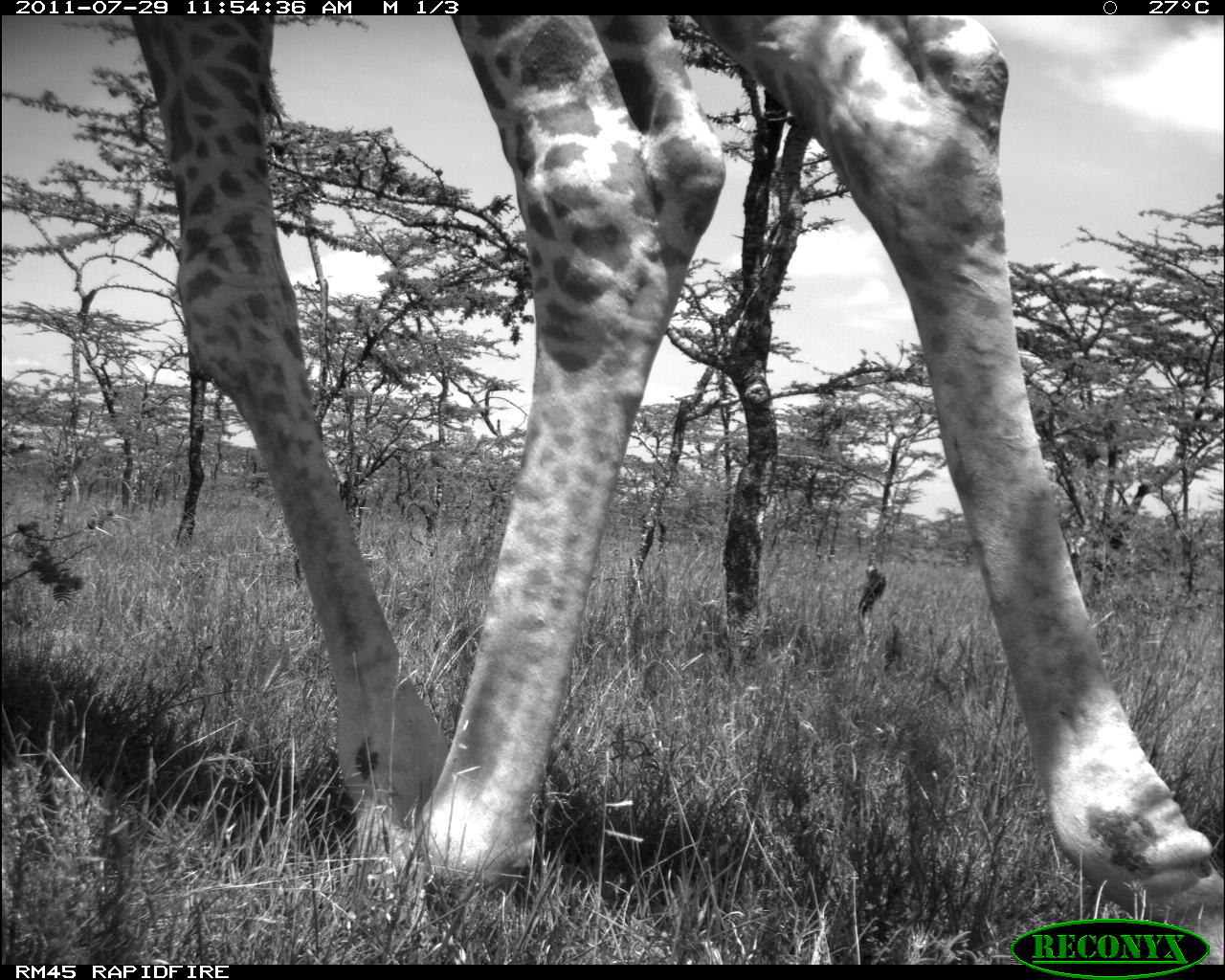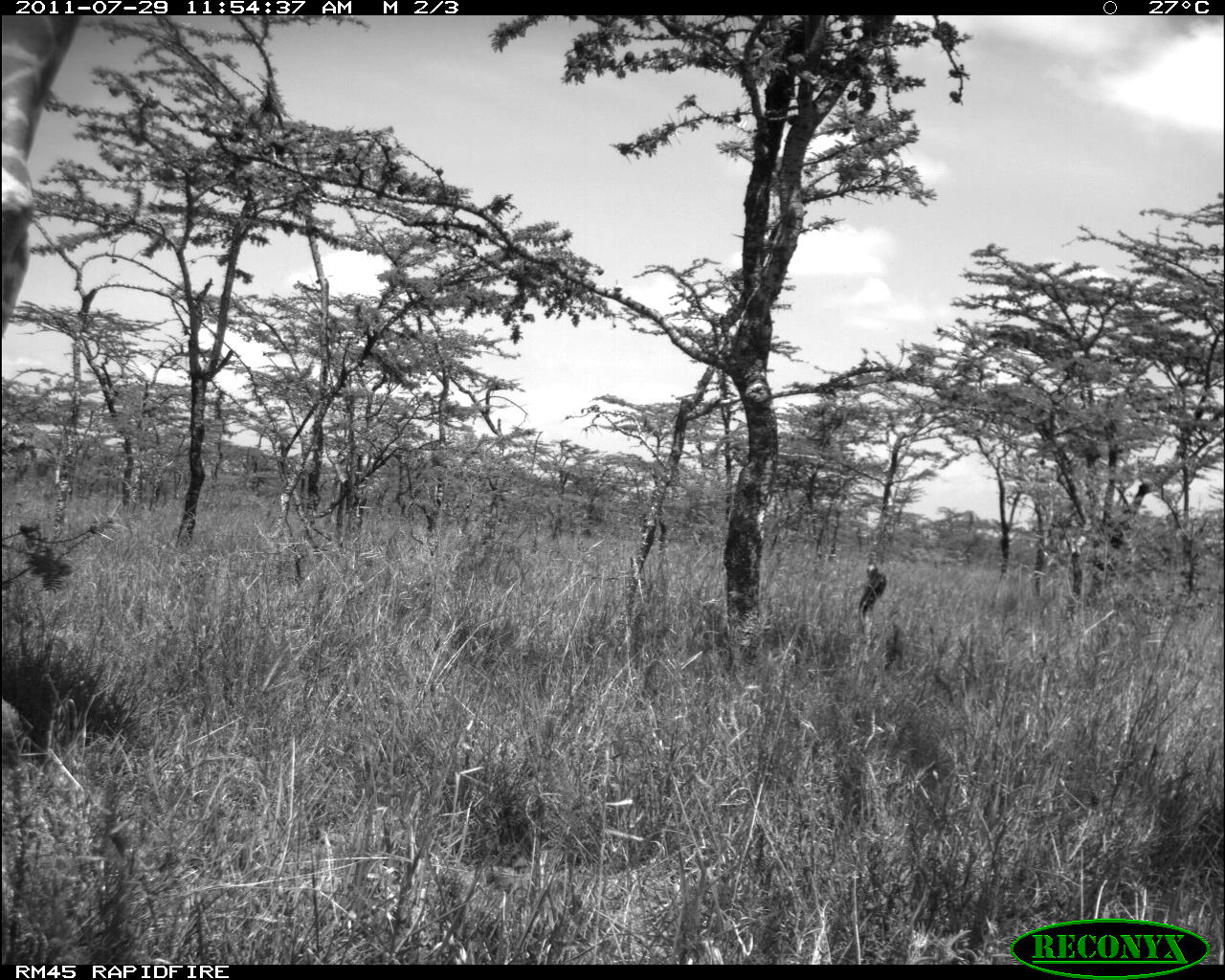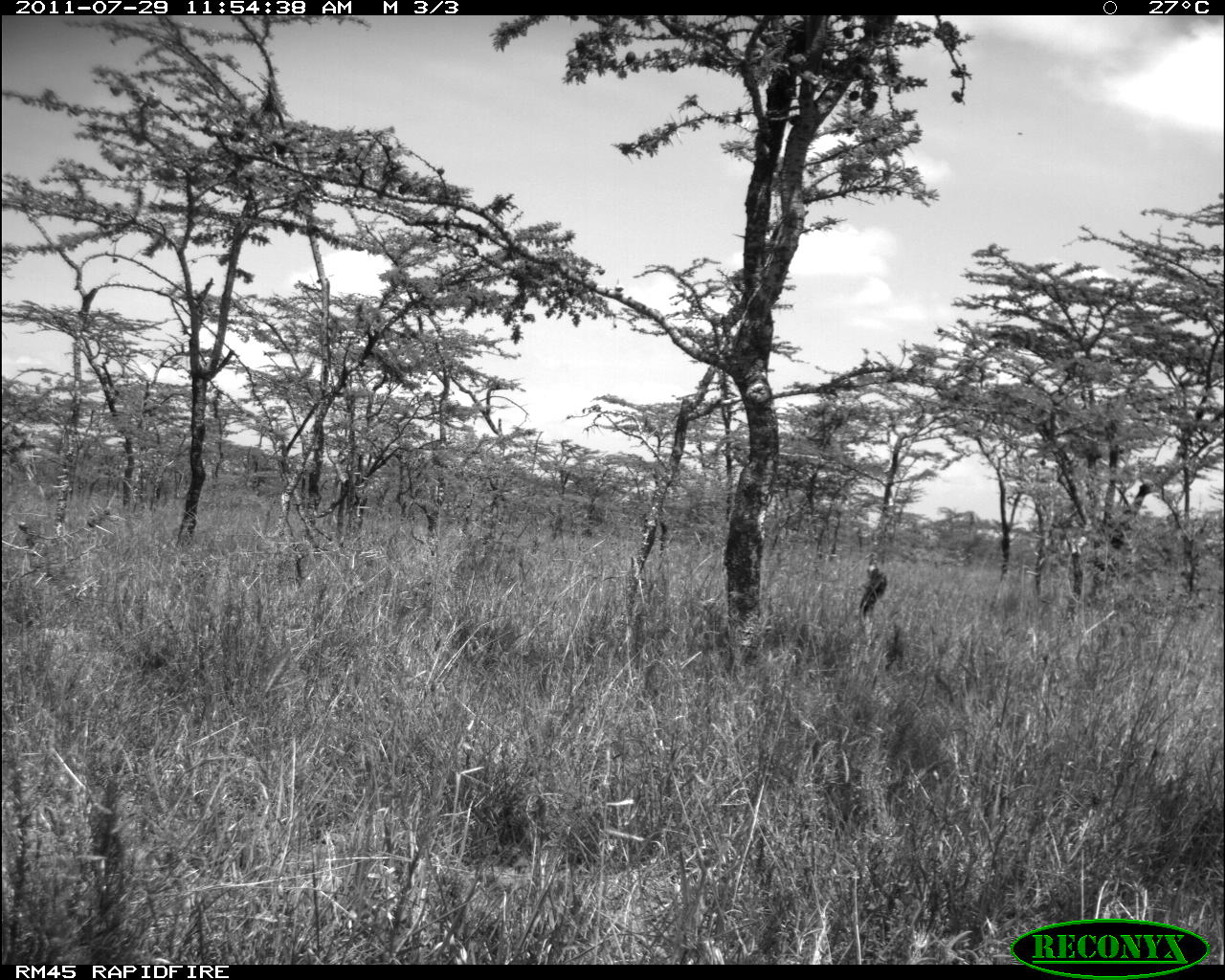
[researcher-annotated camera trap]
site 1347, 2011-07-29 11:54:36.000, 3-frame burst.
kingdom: Animalia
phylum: Chordata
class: Mammalia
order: Artiodactyla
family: Giraffidae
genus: Giraffa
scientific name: Giraffa camelopardalis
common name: giraffe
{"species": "Giraffa camelopardalis (giraffe)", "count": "1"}